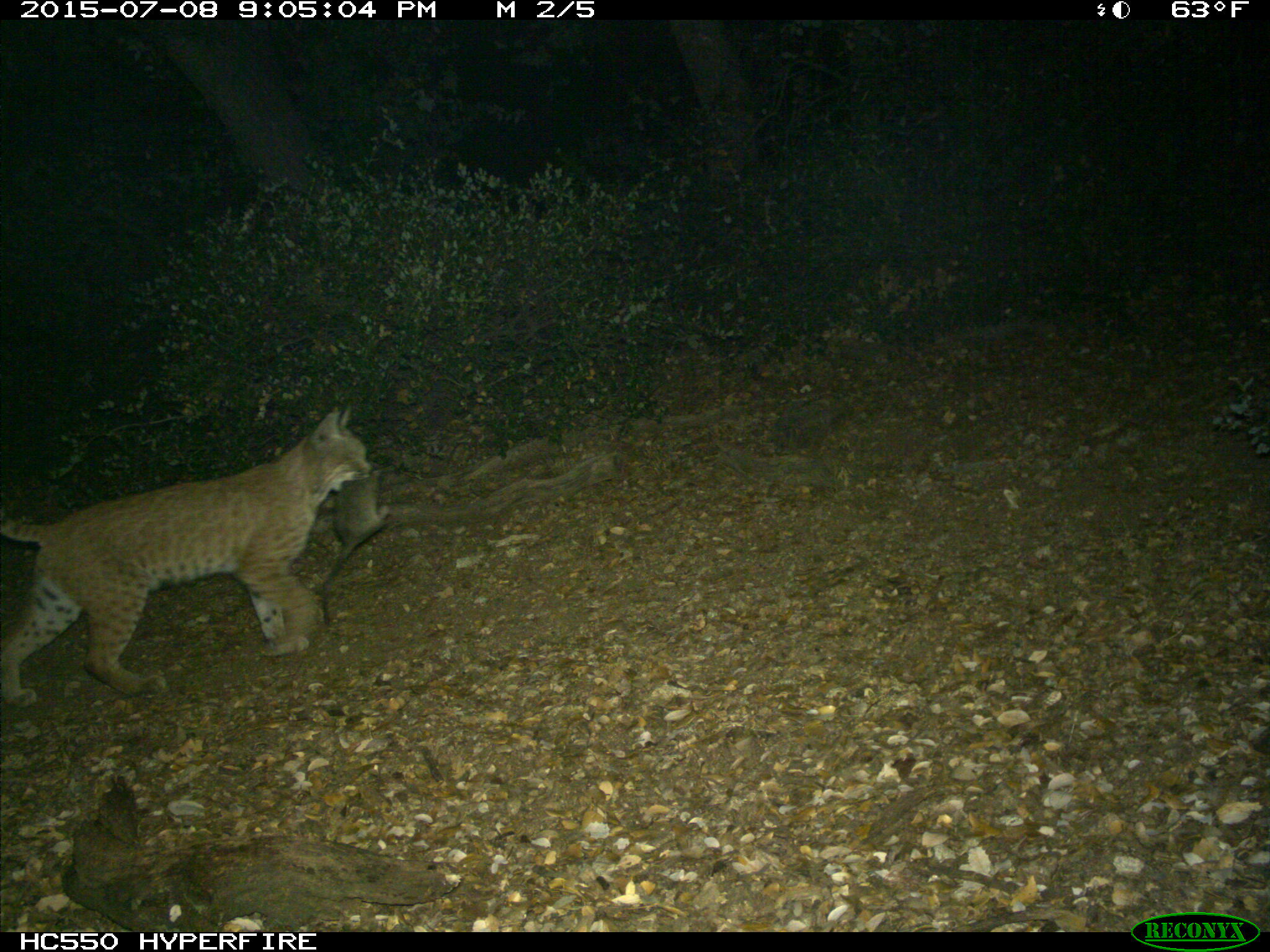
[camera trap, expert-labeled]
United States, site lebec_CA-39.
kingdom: Animalia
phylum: Chordata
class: Mammalia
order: Carnivora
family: Felidae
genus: Lynx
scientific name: Lynx rufus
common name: bobcat